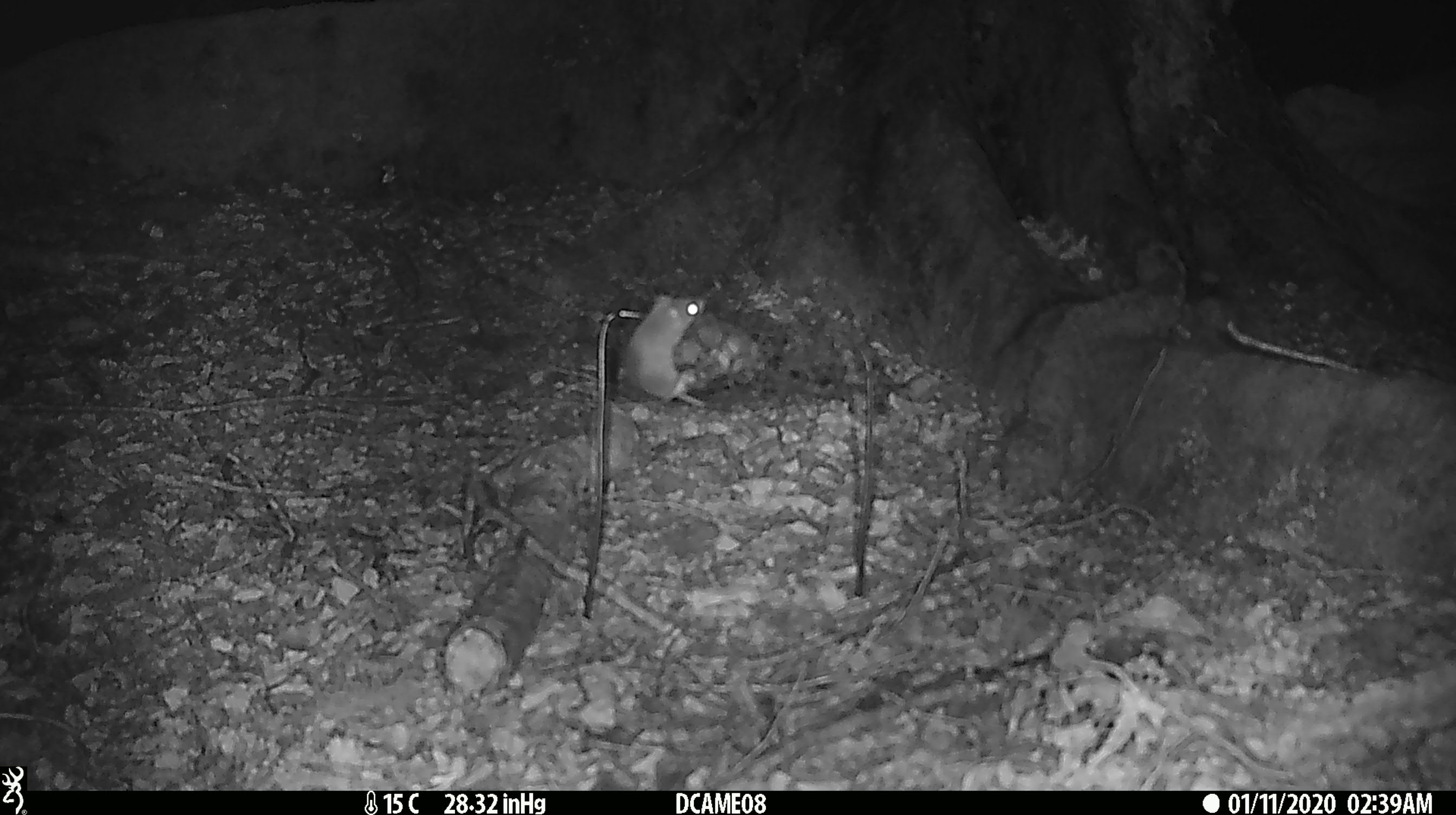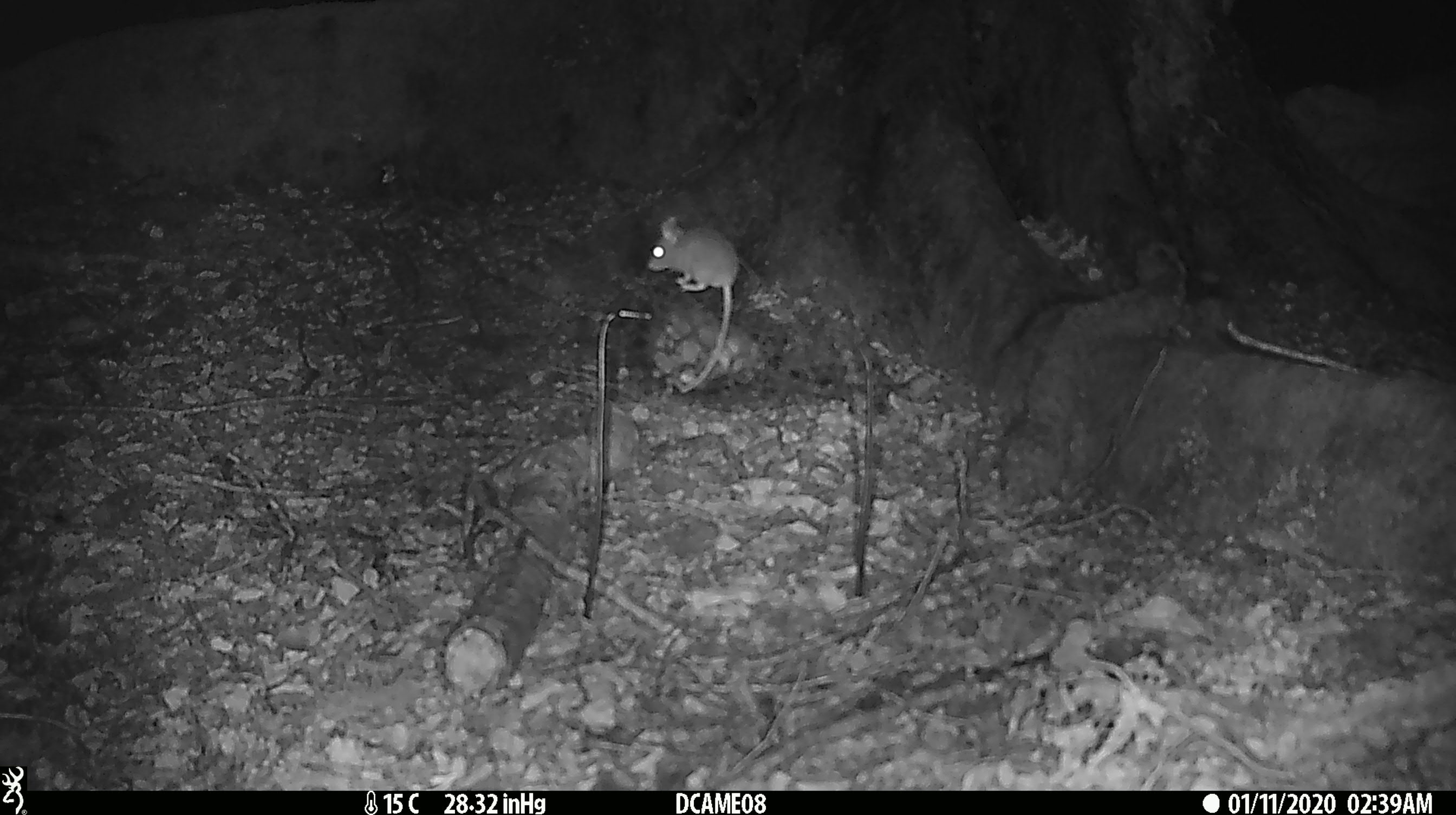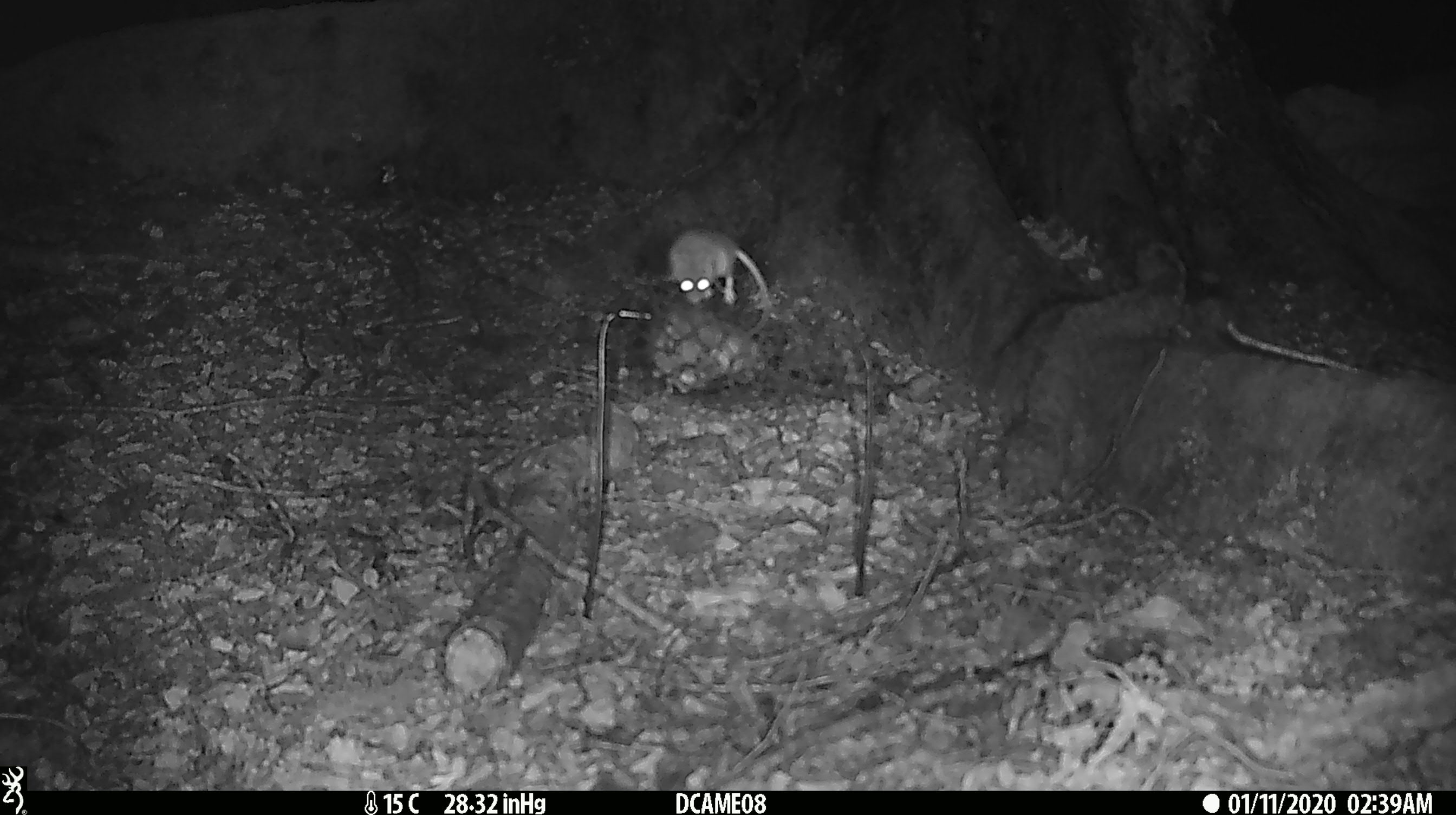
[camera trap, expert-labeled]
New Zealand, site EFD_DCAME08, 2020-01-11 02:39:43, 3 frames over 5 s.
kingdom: Animalia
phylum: Chordata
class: Mammalia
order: Rodentia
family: Muridae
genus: Mus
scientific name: Mus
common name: mouse